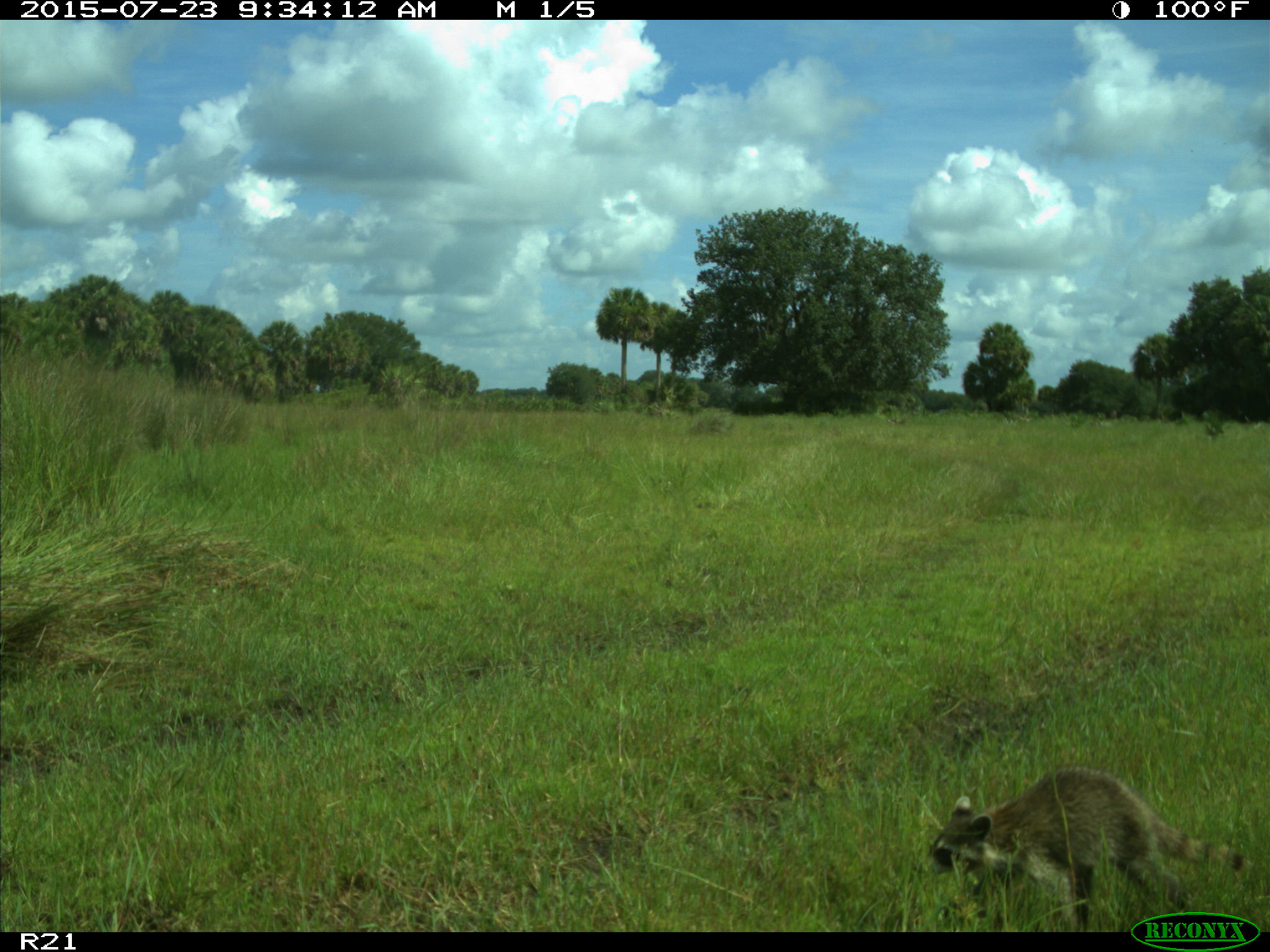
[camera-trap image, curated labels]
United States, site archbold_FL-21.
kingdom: Animalia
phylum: Chordata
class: Mammalia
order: Carnivora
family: Procyonidae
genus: Procyon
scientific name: Procyon lotor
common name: common raccoon